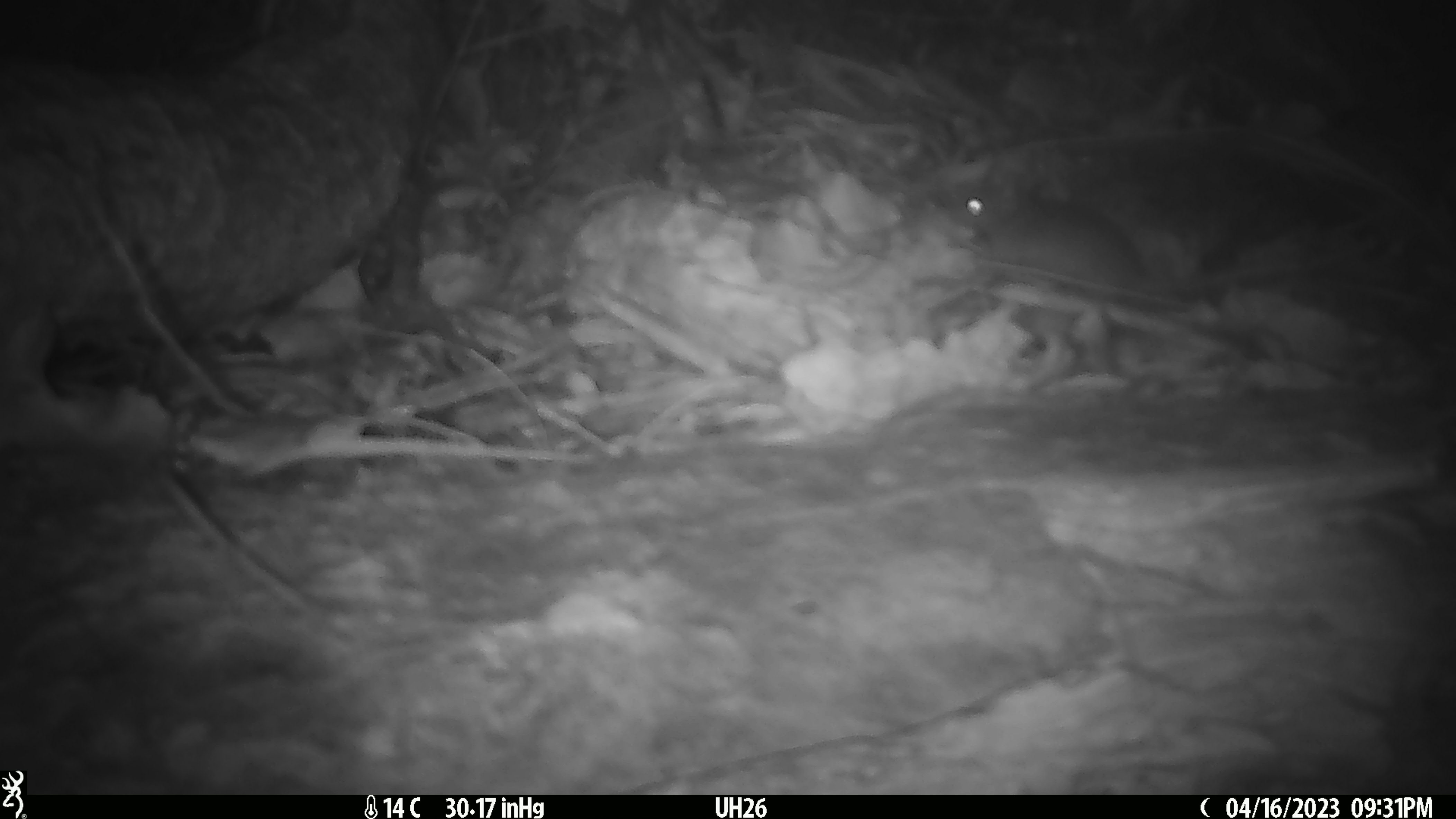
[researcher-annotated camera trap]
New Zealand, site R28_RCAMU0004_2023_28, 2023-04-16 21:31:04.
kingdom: Animalia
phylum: Chordata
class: Mammalia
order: Rodentia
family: Muridae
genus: Mus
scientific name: Mus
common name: mouse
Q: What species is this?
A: Mouse (Mus).